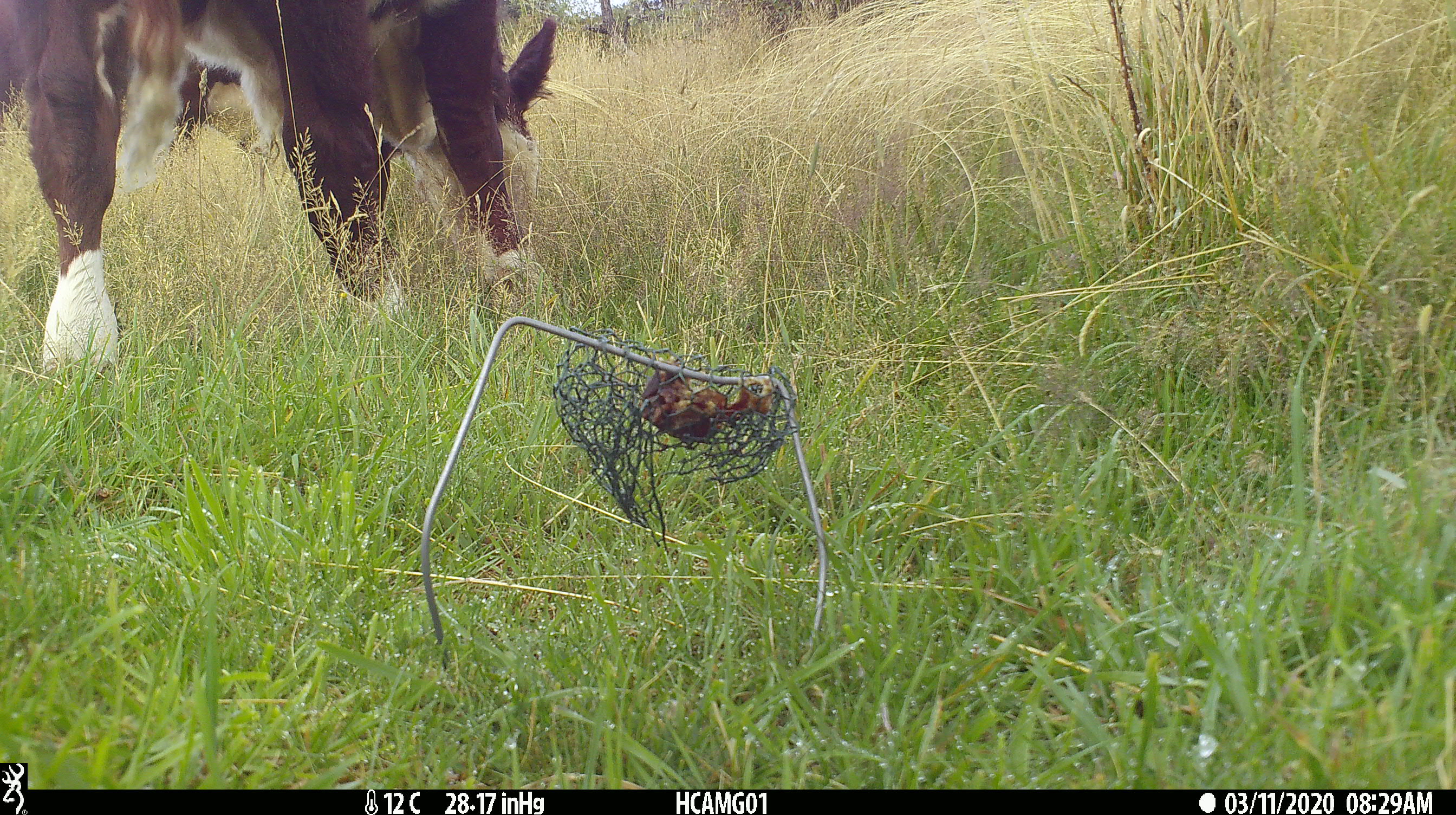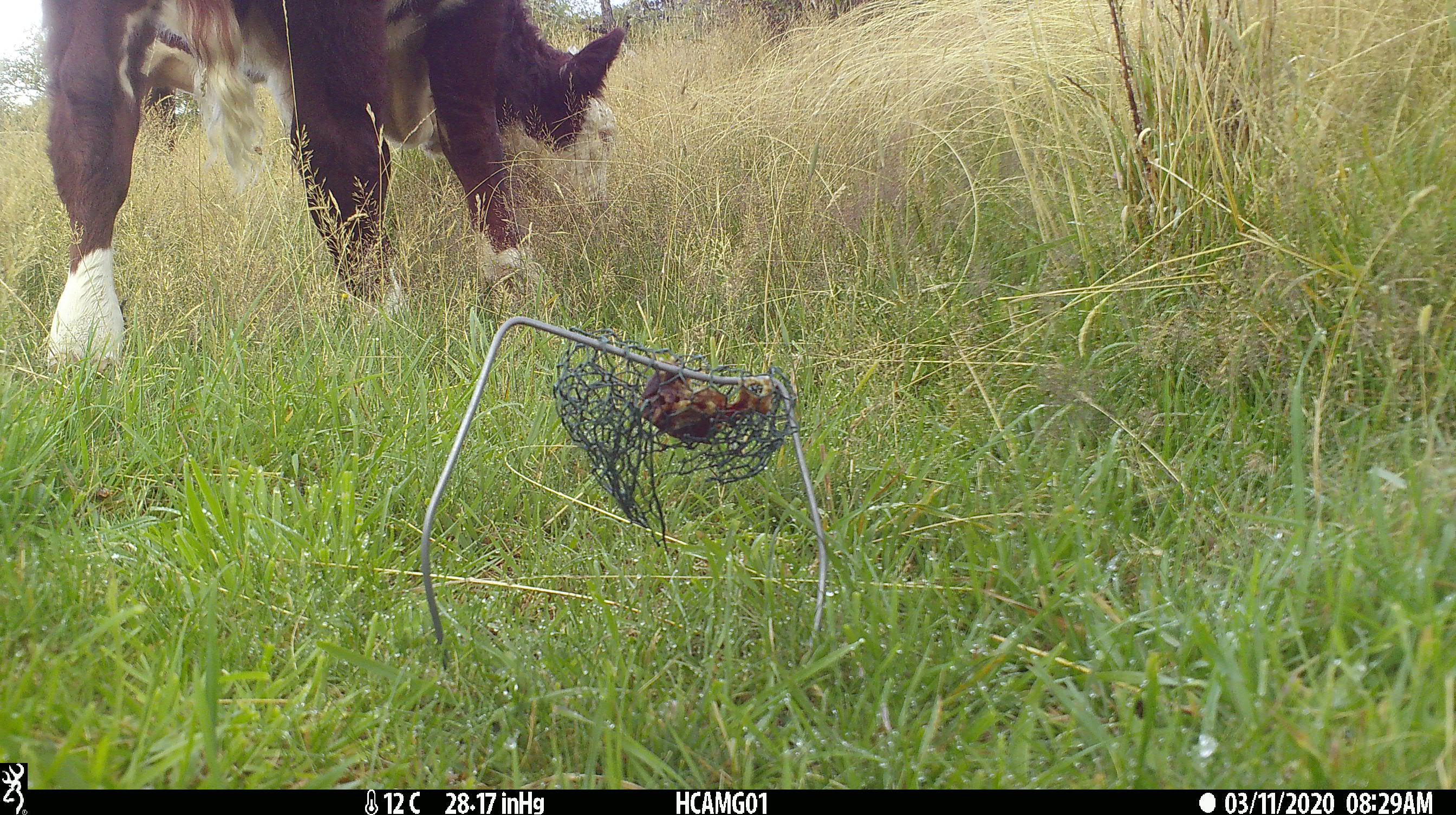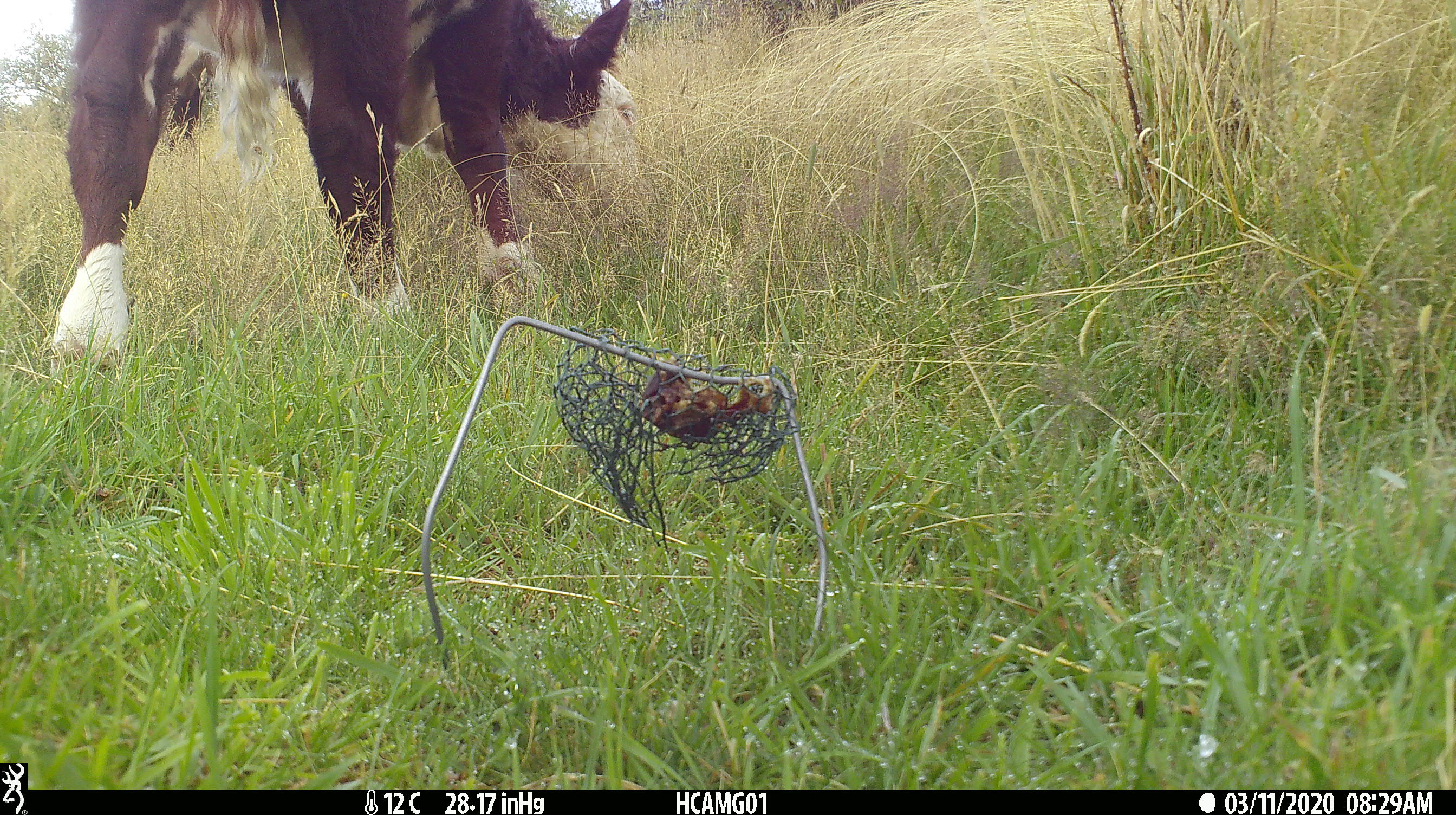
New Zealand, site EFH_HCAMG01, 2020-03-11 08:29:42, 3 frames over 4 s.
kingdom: Animalia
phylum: Chordata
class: Mammalia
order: Artiodactyla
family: Bovidae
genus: Bos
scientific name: Bos taurus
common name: domestic cow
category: cow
Cow (domestic cow) (Bos taurus).